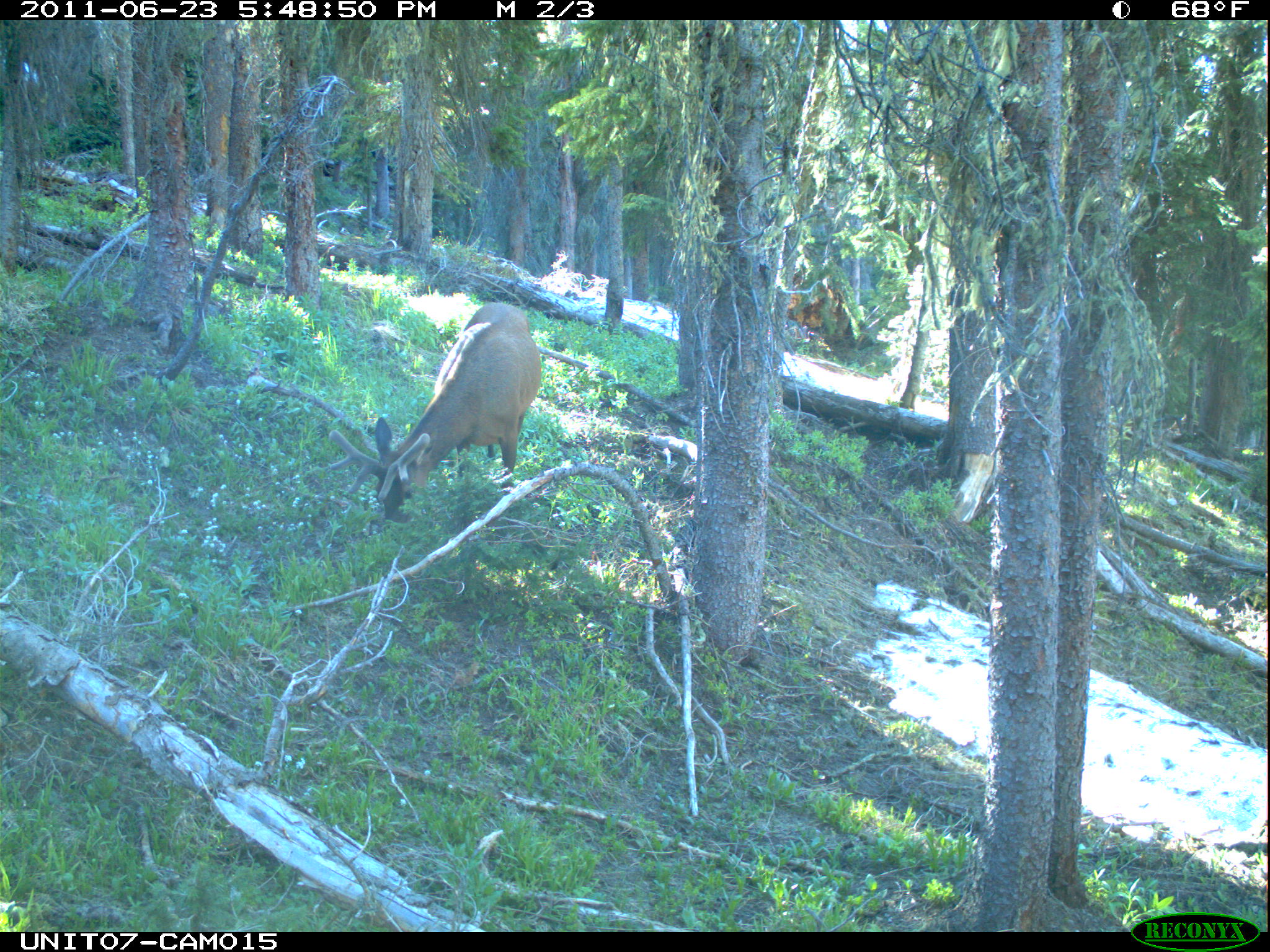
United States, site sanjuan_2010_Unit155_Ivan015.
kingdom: Animalia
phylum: Chordata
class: Mammalia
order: Artiodactyla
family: Cervidae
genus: Cervus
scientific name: Cervus elaphus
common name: red deer